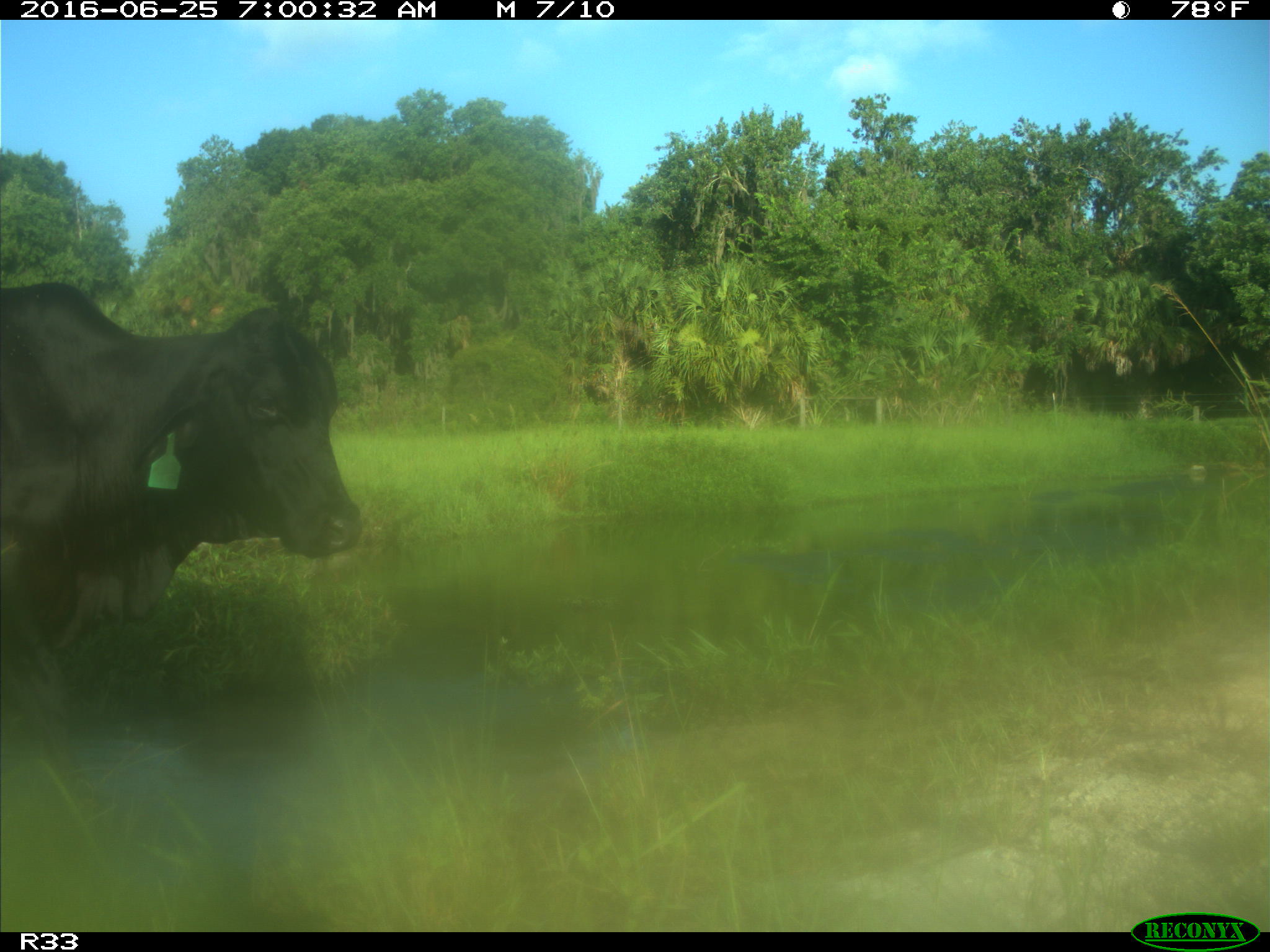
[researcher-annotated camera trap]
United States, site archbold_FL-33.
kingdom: Animalia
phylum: Chordata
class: Mammalia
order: Artiodactyla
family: Bovidae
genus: Bos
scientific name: Bos taurus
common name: domestic cow